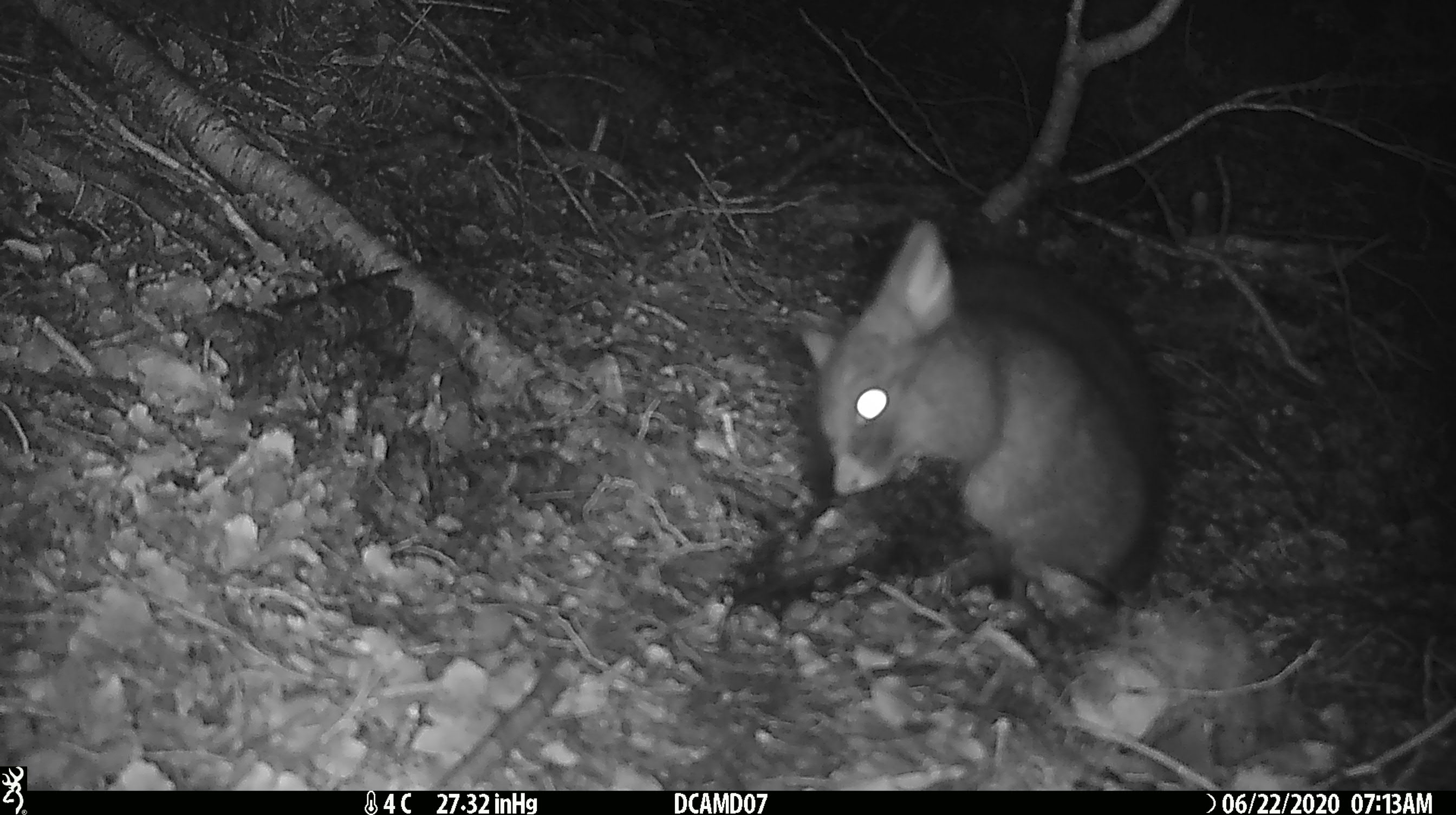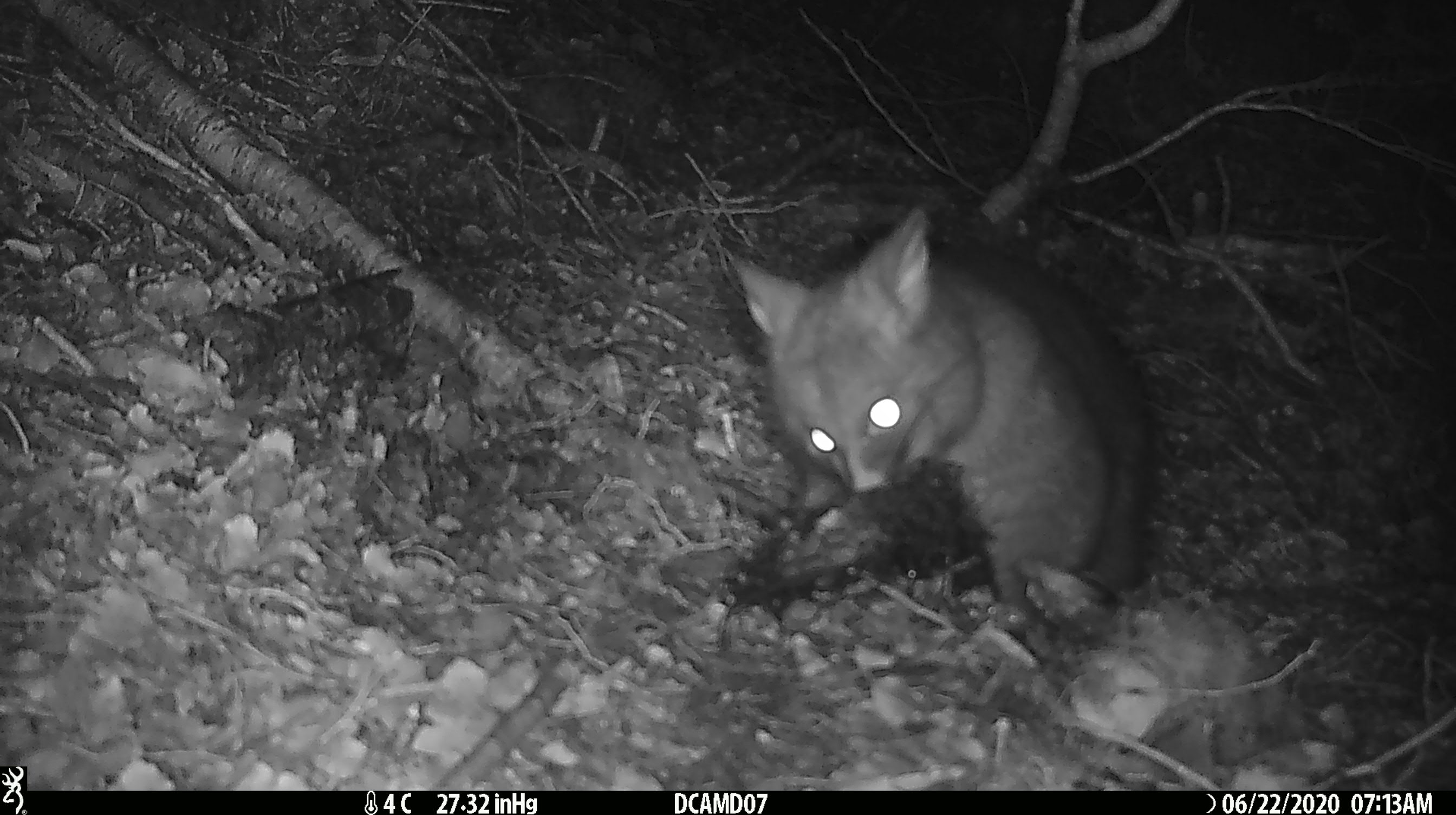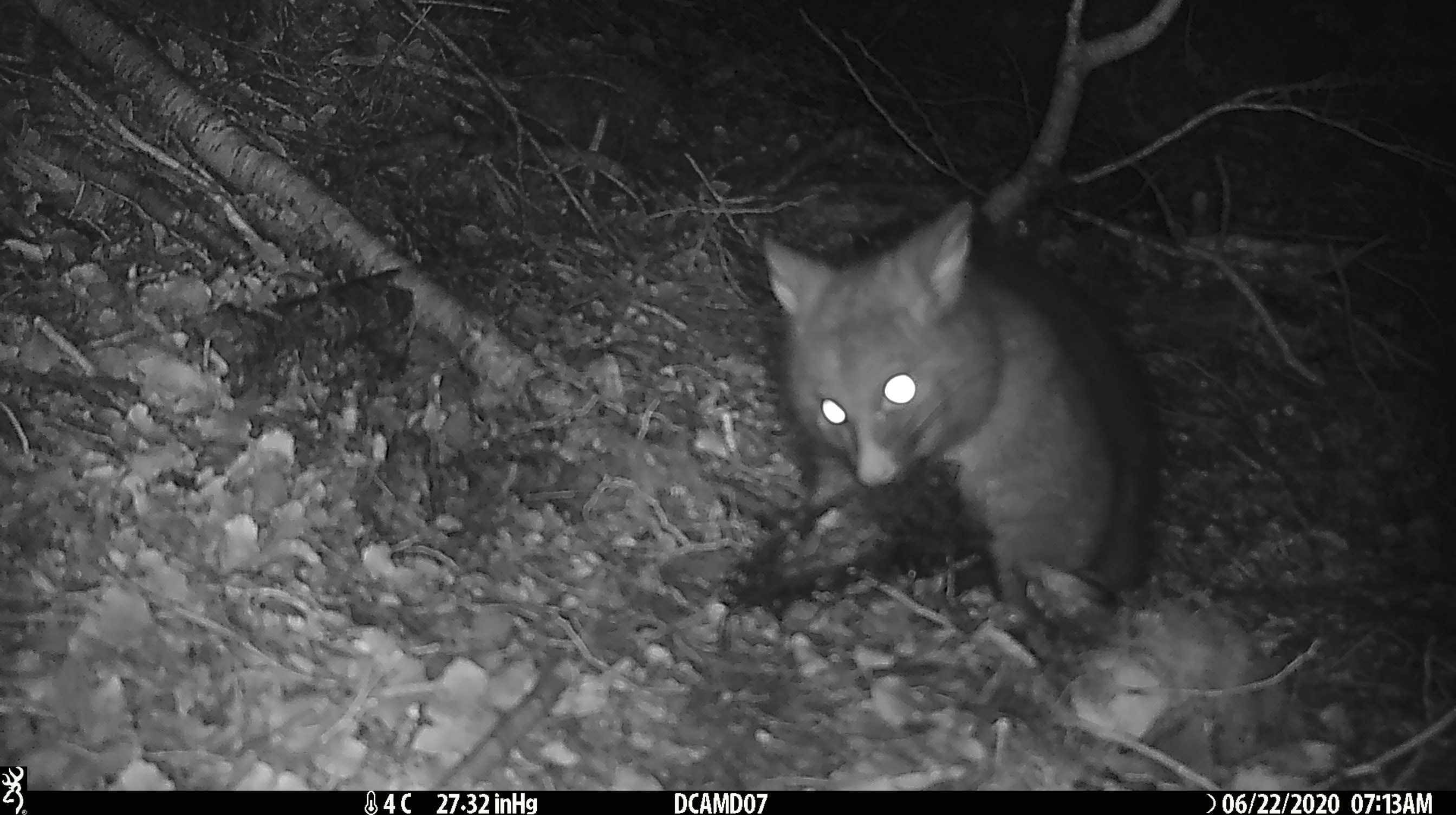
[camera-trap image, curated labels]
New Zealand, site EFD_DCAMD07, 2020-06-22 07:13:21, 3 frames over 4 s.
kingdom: Animalia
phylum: Chordata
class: Mammalia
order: Diprotodontia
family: Phalangeridae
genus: Trichosurus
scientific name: Trichosurus vulpecula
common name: common brushtail possum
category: possum